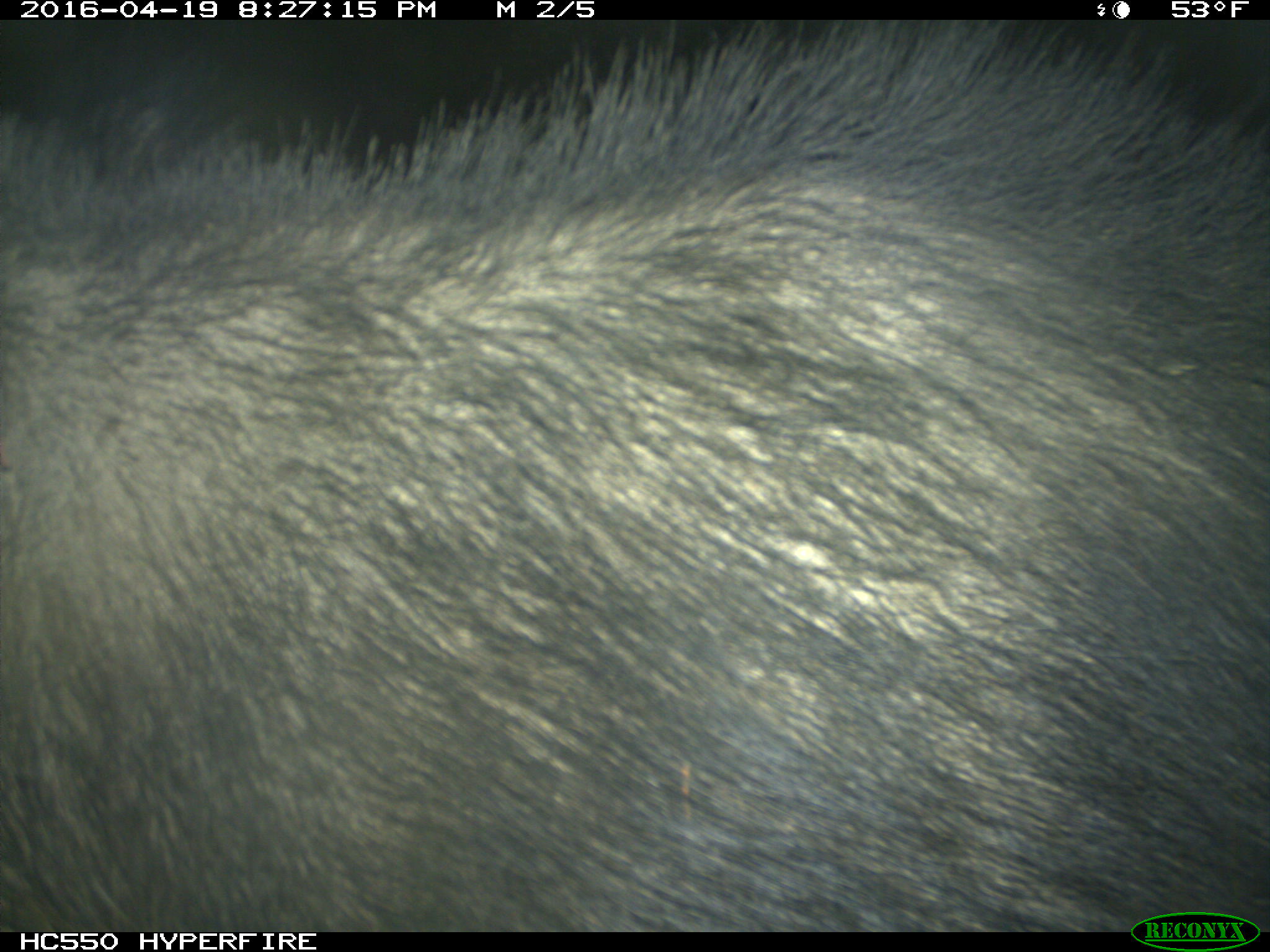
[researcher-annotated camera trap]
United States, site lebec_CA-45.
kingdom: Animalia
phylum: Chordata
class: Mammalia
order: Artiodactyla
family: Suidae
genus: Sus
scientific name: Sus scrofa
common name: wild boar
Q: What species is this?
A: Sus scrofa (wild boar).